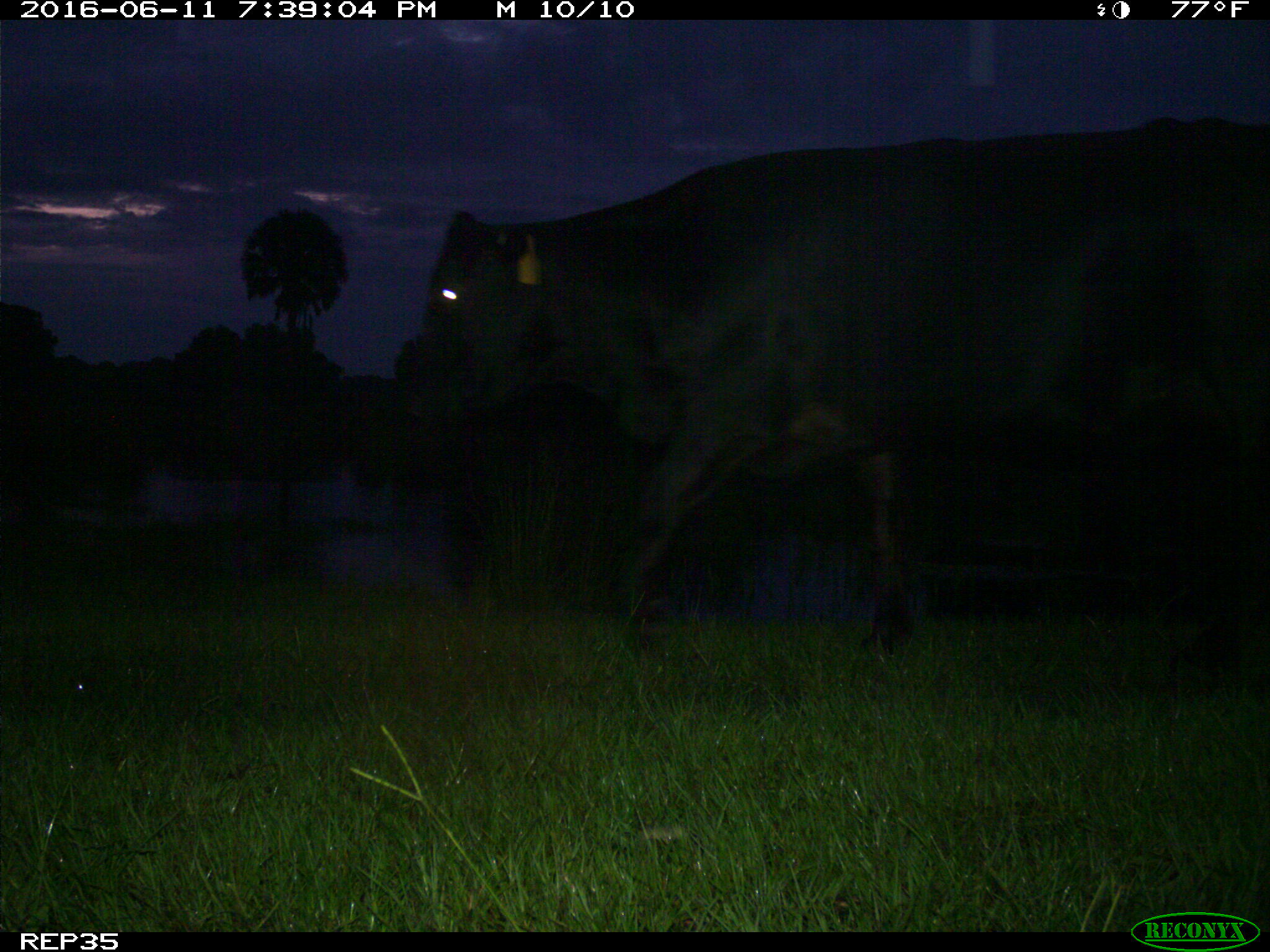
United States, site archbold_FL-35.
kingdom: Animalia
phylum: Chordata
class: Mammalia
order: Artiodactyla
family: Bovidae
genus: Bos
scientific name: Bos taurus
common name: domestic cow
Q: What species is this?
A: Bos taurus (domestic cow).